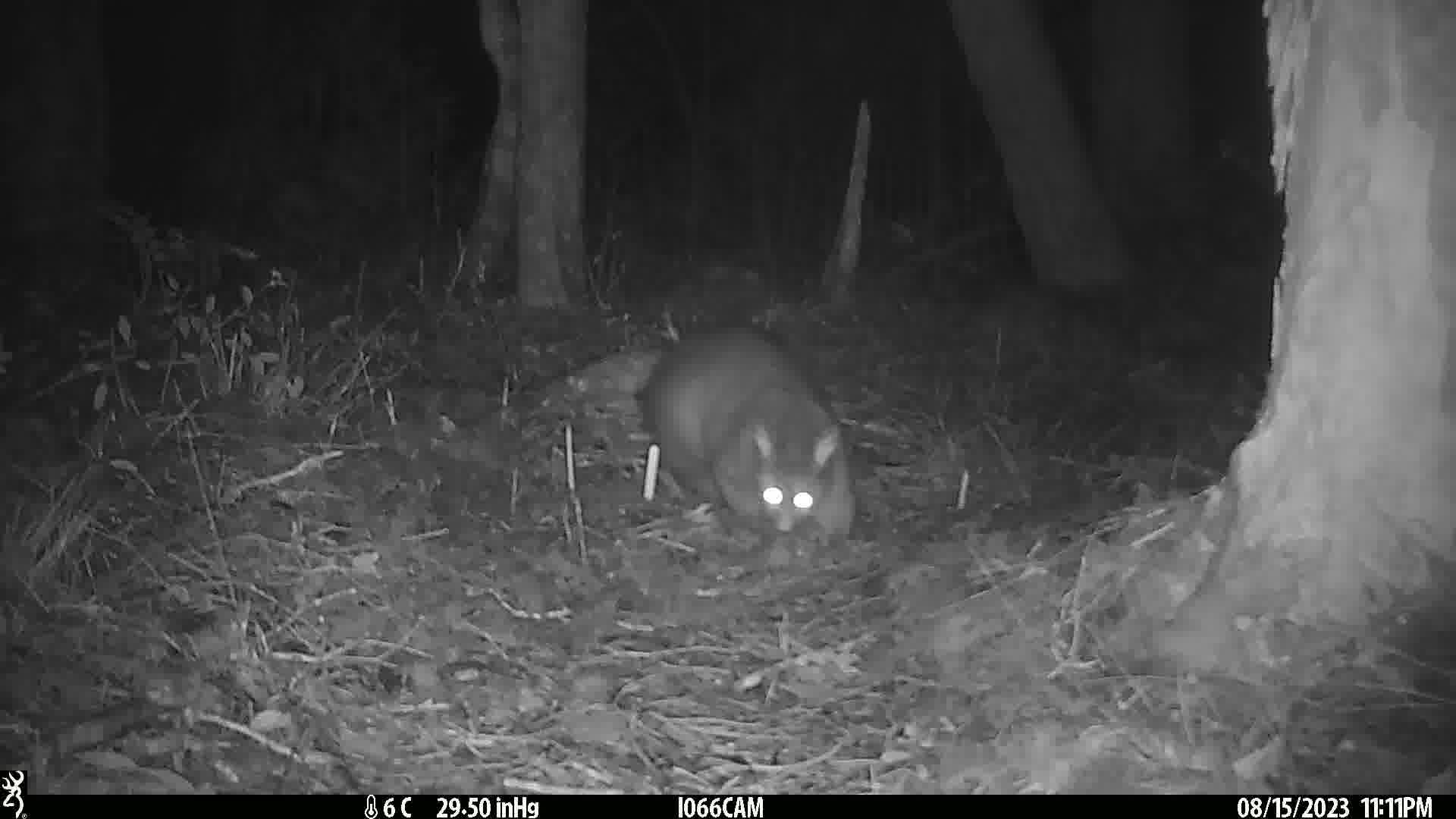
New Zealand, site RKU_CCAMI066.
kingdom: Animalia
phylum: Chordata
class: Mammalia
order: Diprotodontia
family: Phalangeridae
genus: Trichosurus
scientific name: Trichosurus vulpecula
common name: common brushtail possum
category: possum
Possum (common brushtail possum) (Trichosurus vulpecula).